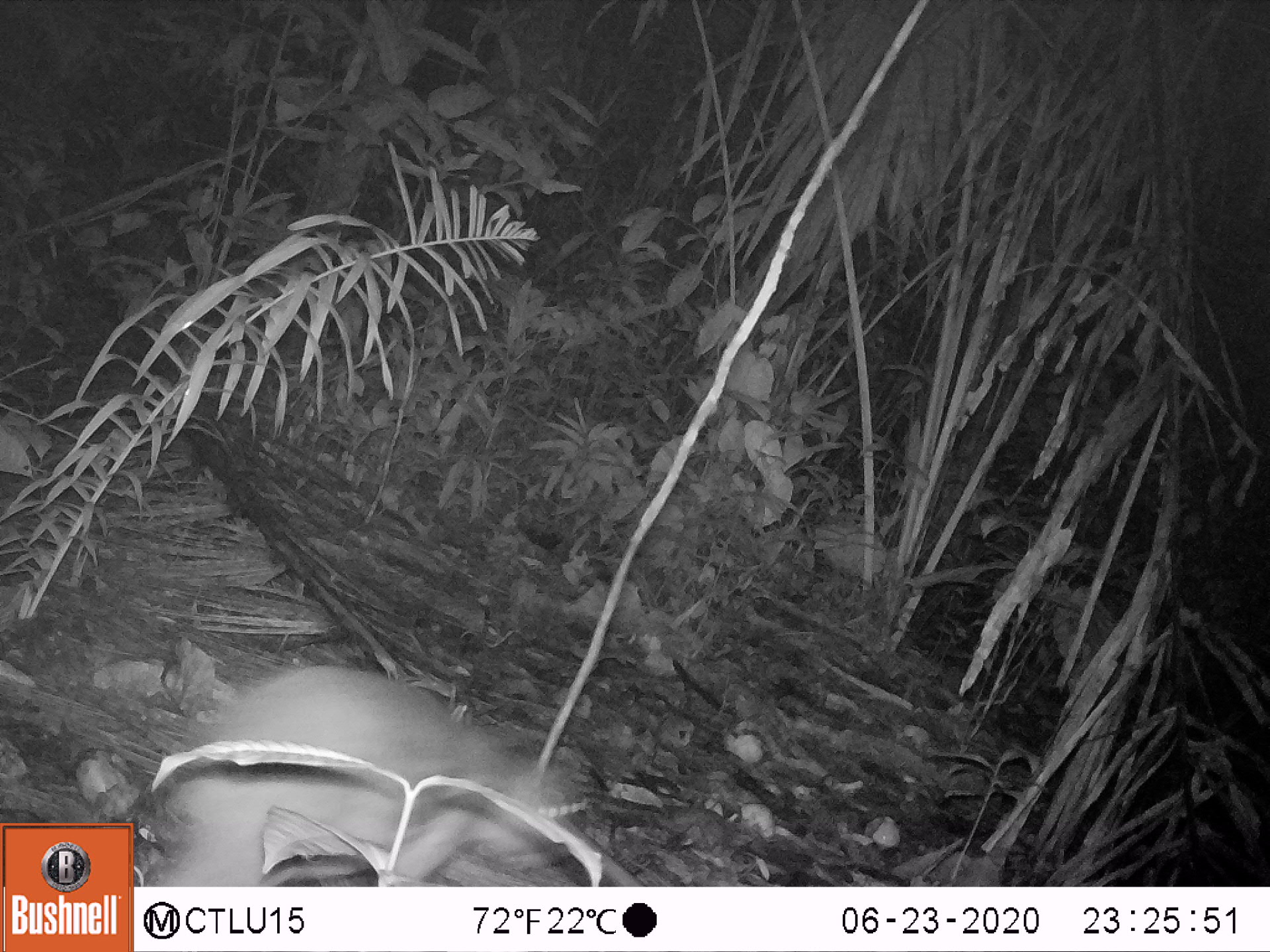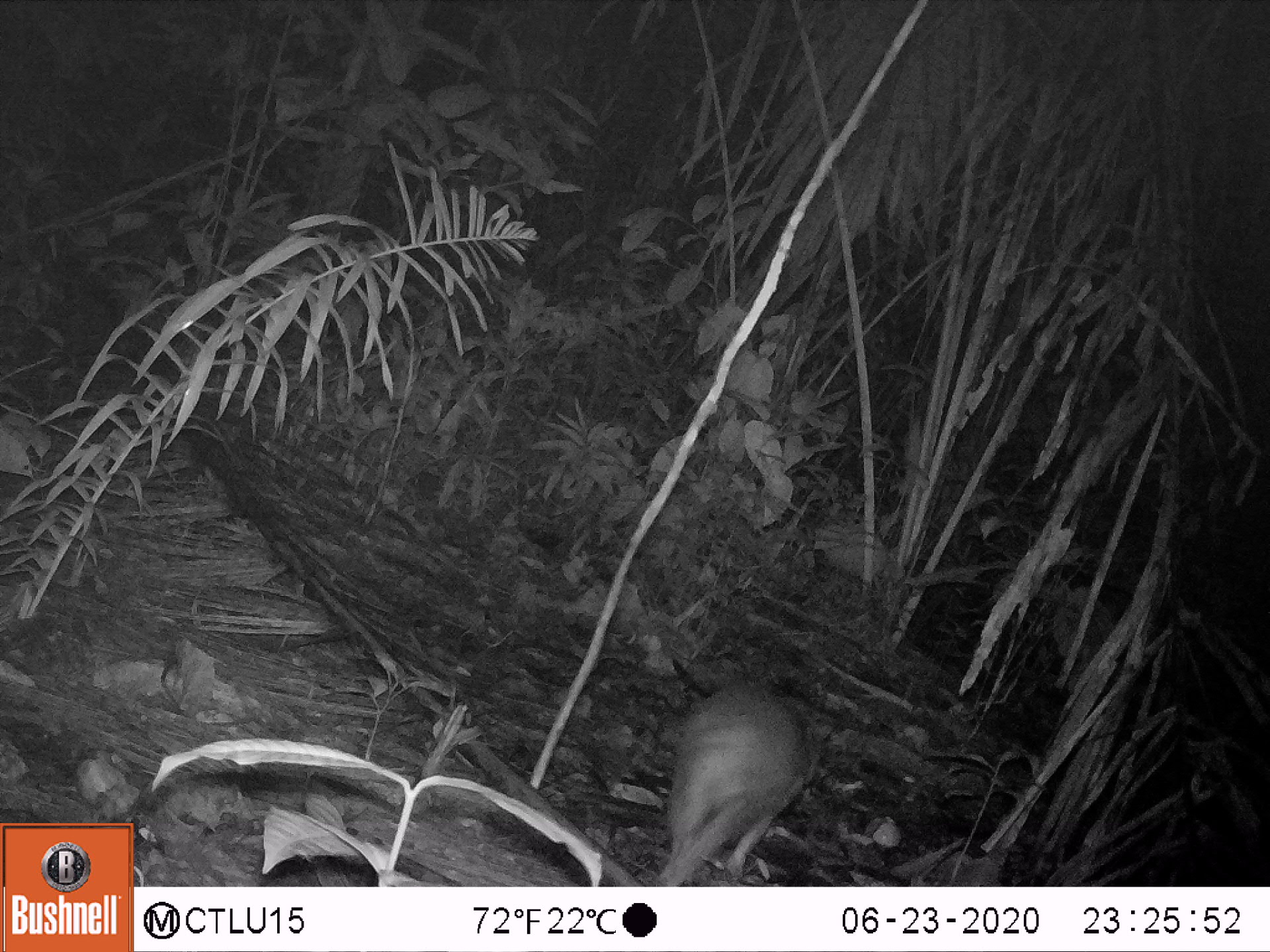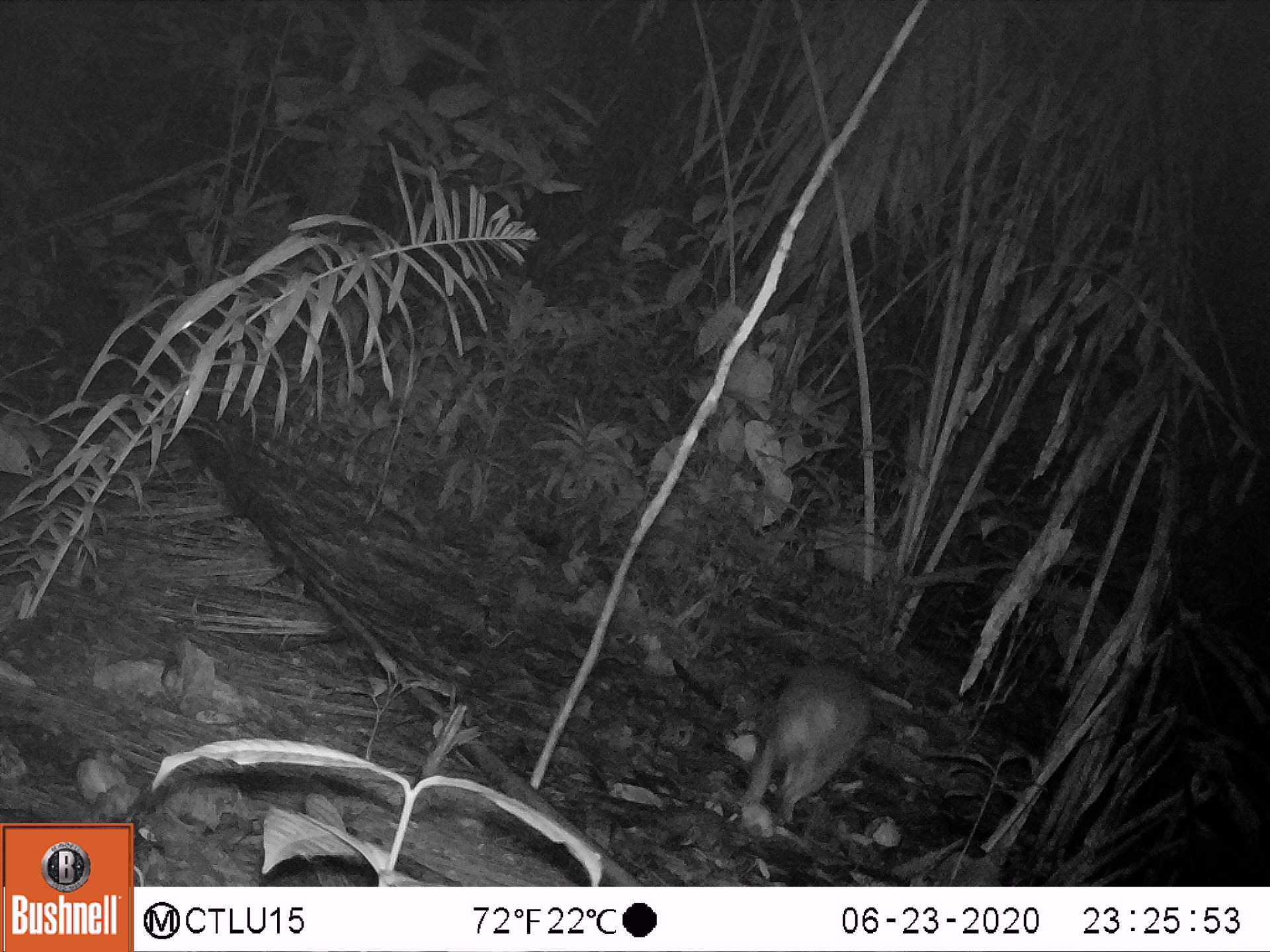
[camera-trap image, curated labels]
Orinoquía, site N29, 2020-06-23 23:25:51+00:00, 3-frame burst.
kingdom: Animalia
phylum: Chordata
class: Mammalia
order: Rodentia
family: Cuniculidae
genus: Cuniculus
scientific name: Cuniculus paca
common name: spotted paca